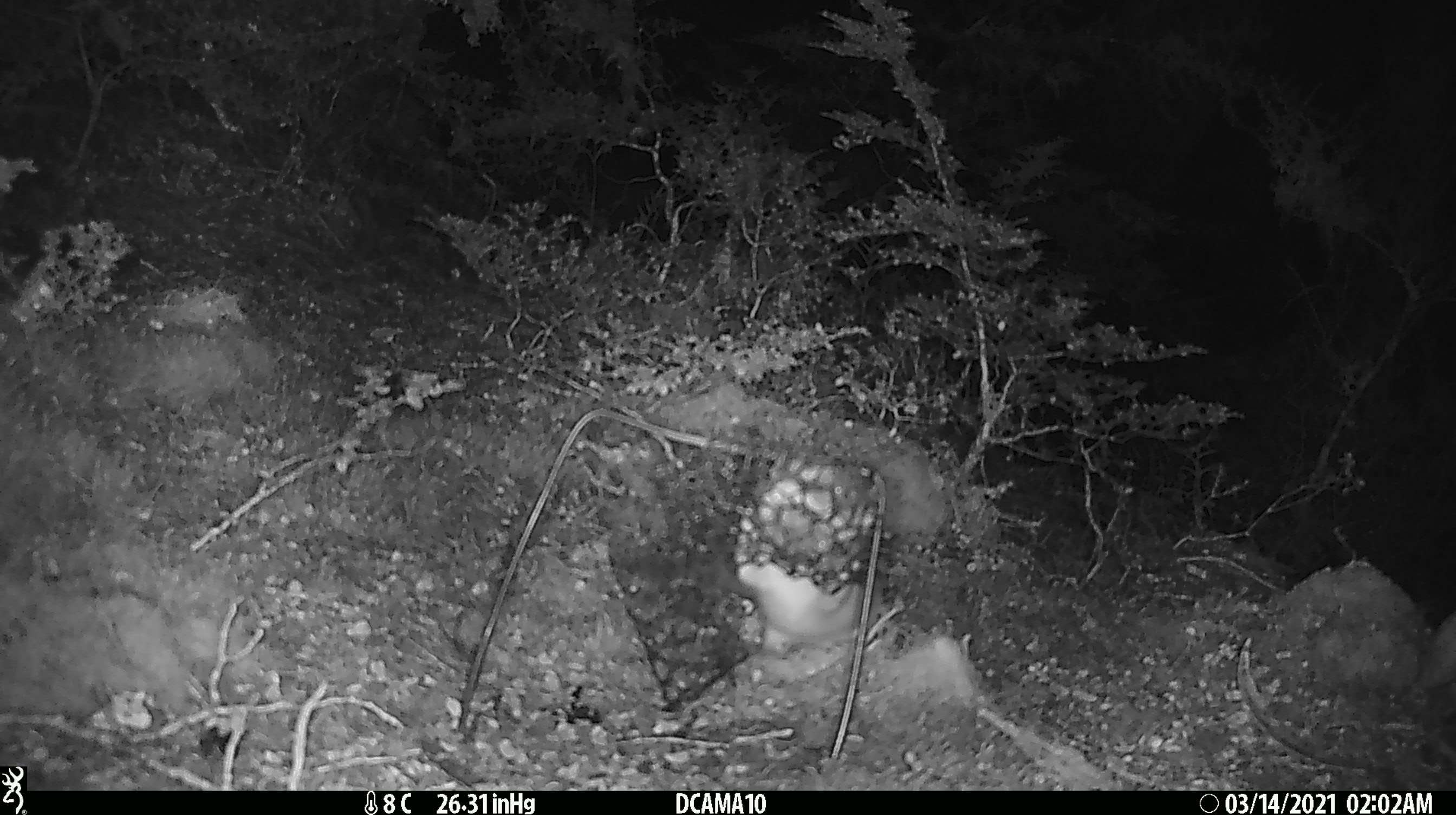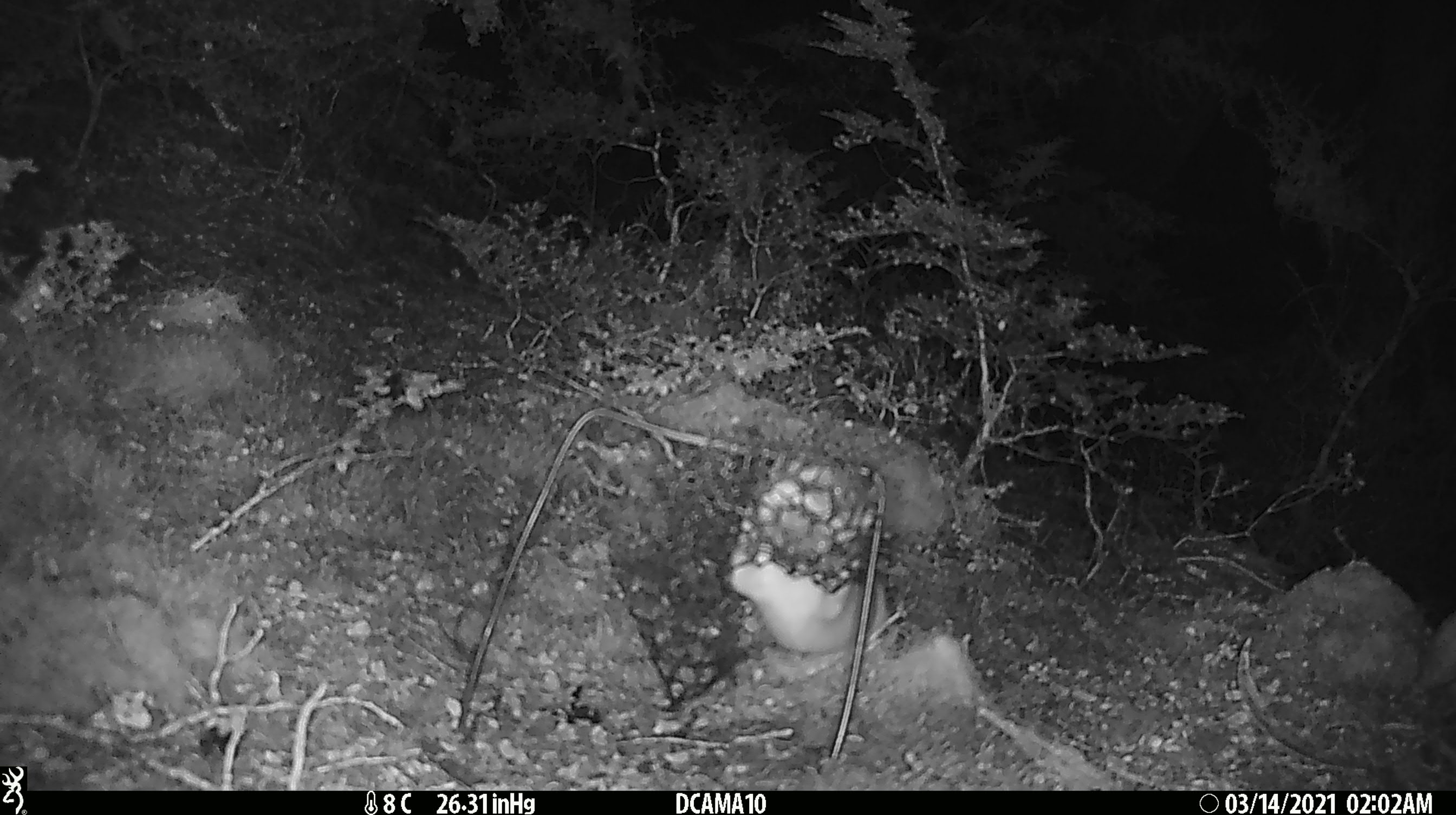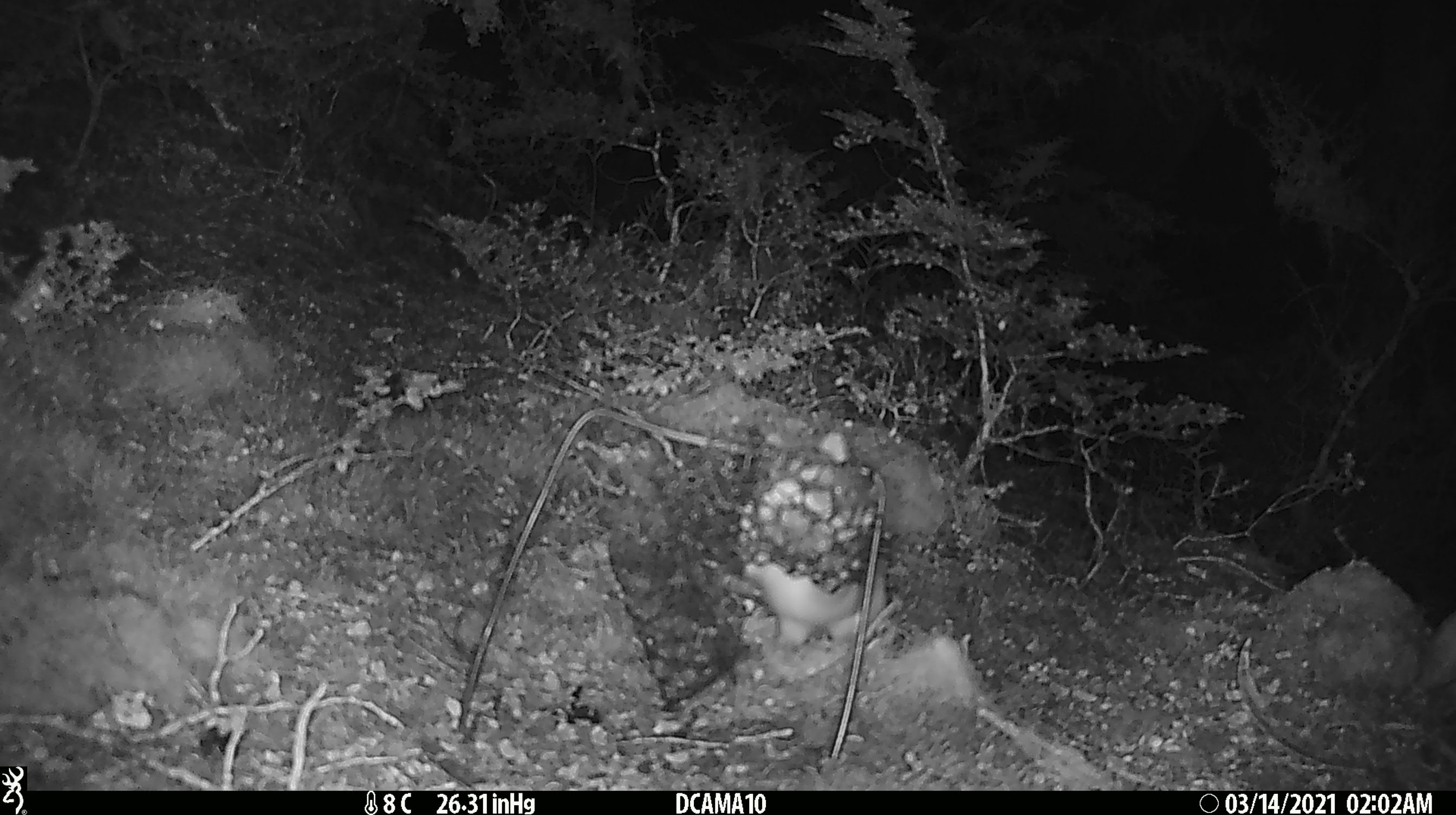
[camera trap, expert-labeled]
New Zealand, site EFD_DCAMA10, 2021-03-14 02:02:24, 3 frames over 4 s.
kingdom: Animalia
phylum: Chordata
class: Mammalia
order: Carnivora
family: Mustelidae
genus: Mustela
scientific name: Mustela erminea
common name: stoat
Stoat (Mustela erminea).